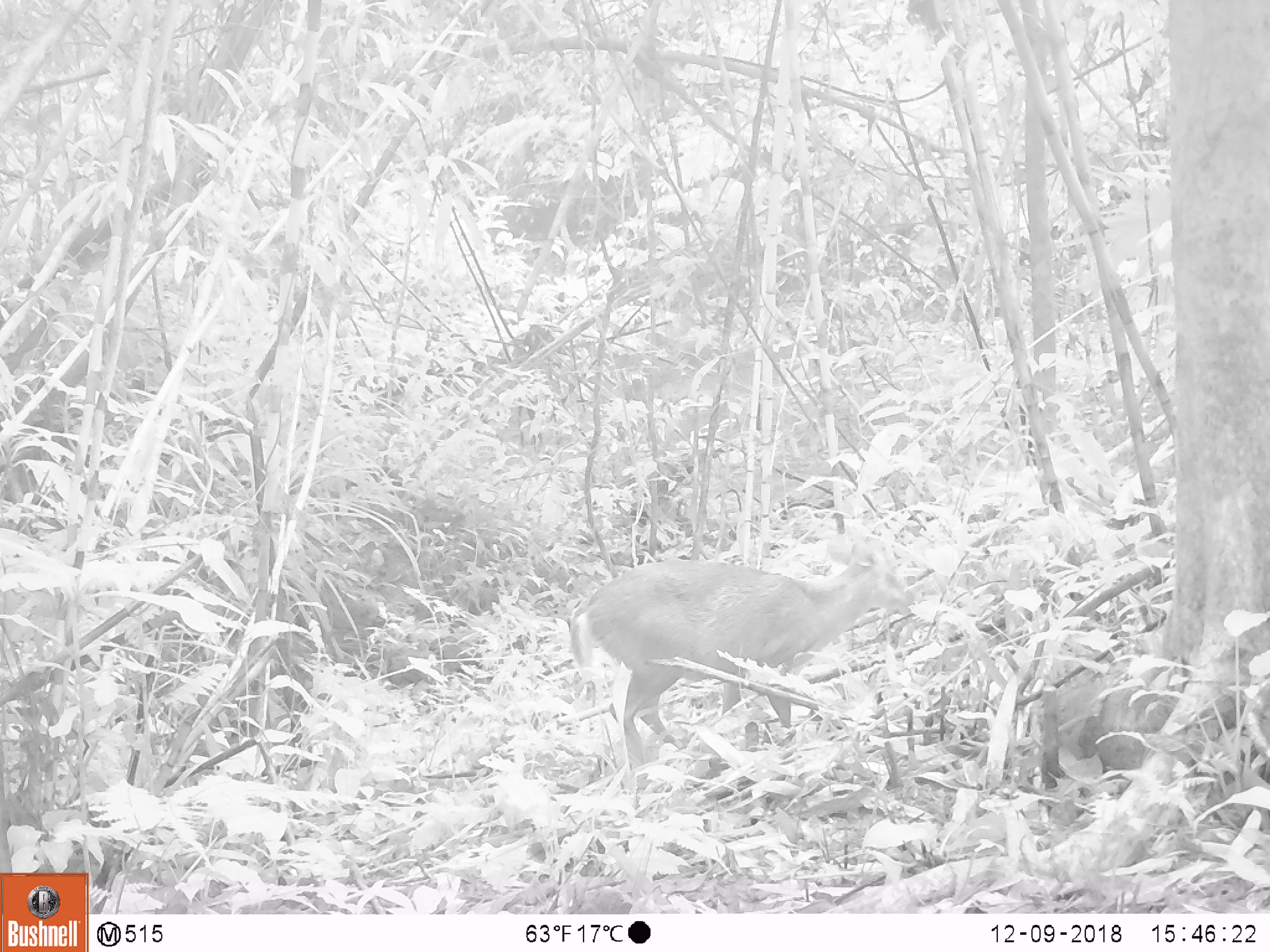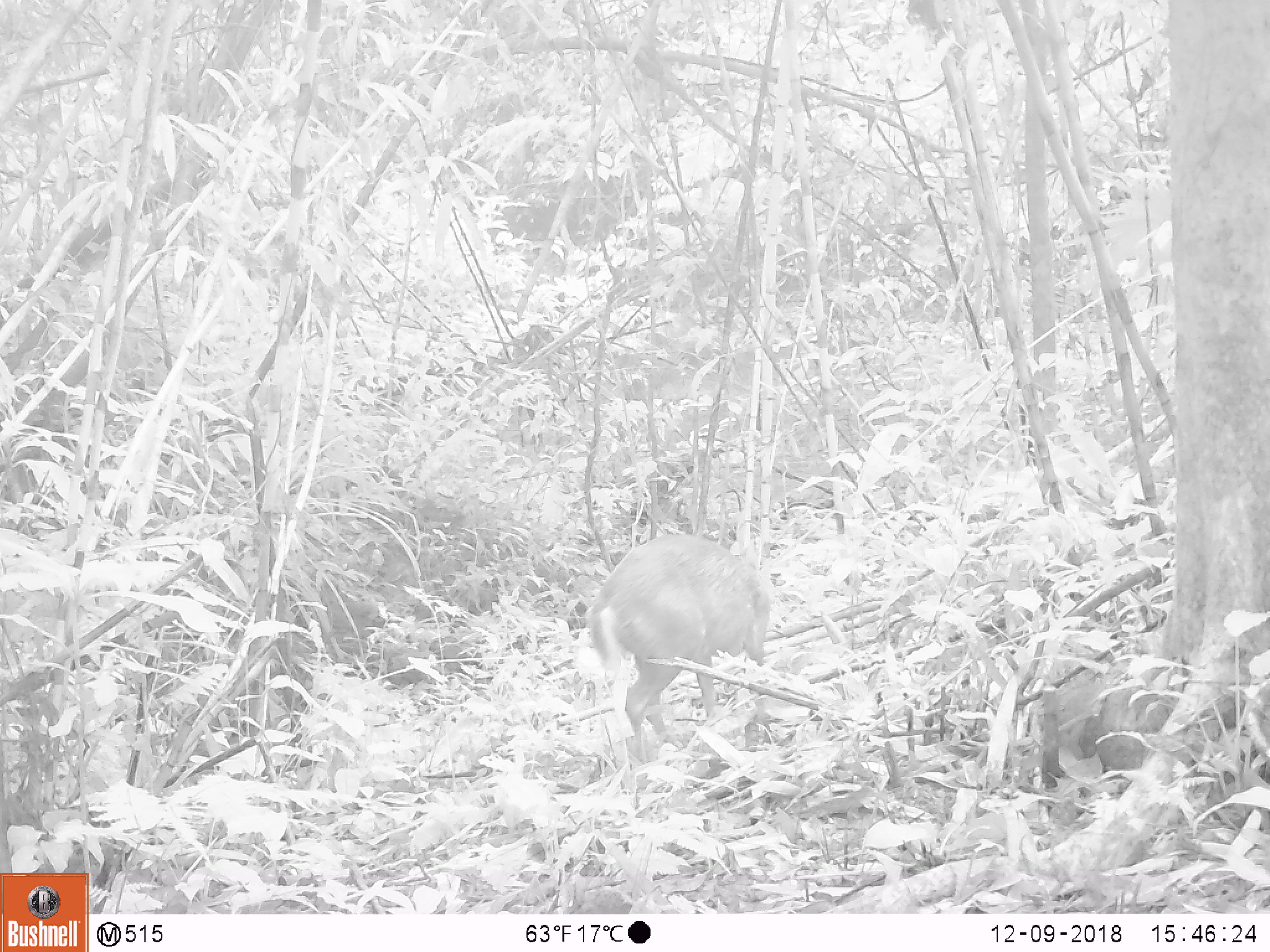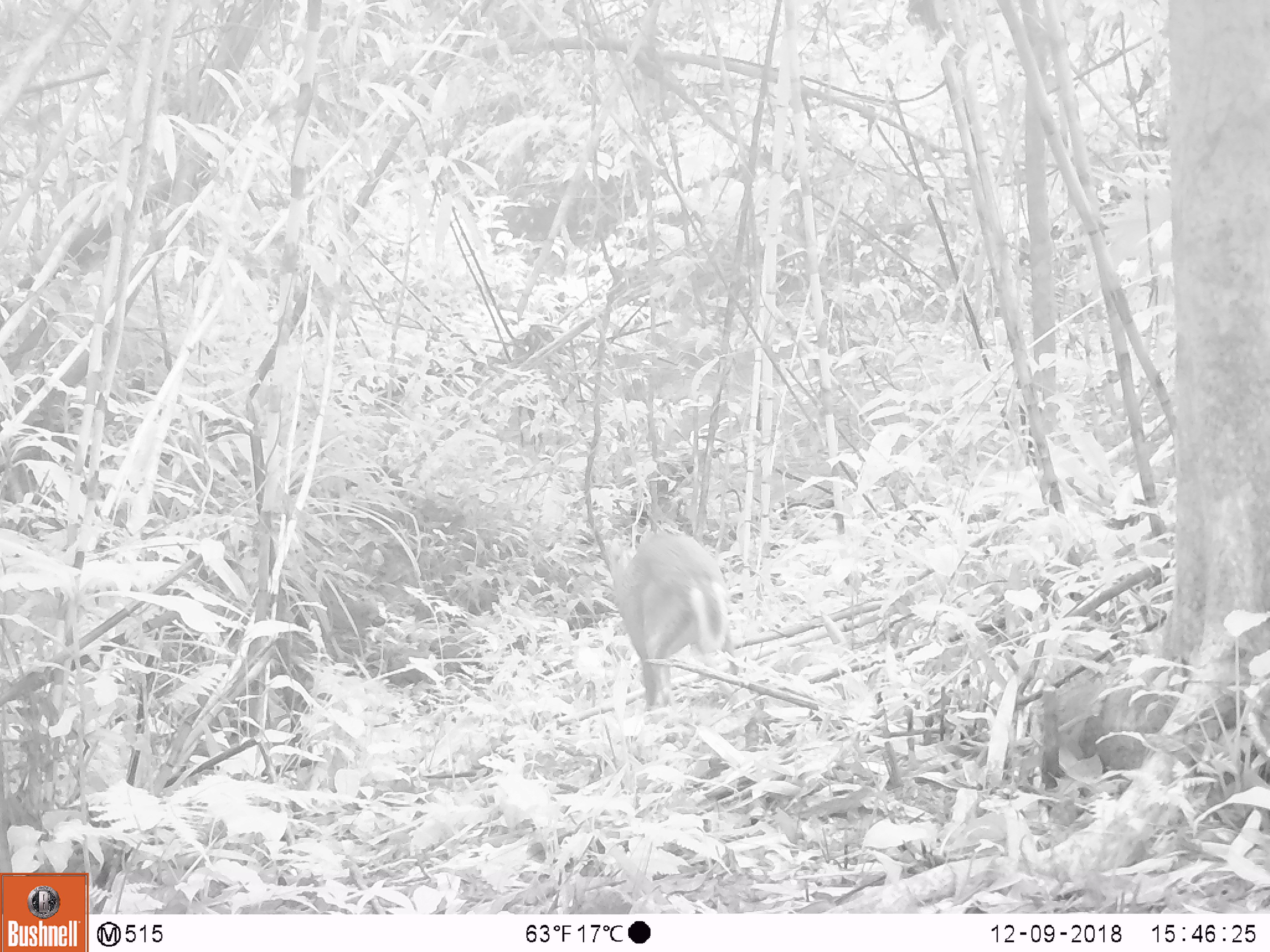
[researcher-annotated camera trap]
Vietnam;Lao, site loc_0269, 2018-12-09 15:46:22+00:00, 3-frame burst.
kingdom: Animalia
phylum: Chordata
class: Mammalia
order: Artiodactyla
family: Cervidae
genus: Muntiacus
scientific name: Muntiacus rooseveltorum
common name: roosevelt's muntjac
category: roosevelts muntjac group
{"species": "roosevelts muntjac group (roosevelt's muntjac) (Muntiacus rooseveltorum)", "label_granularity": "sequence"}